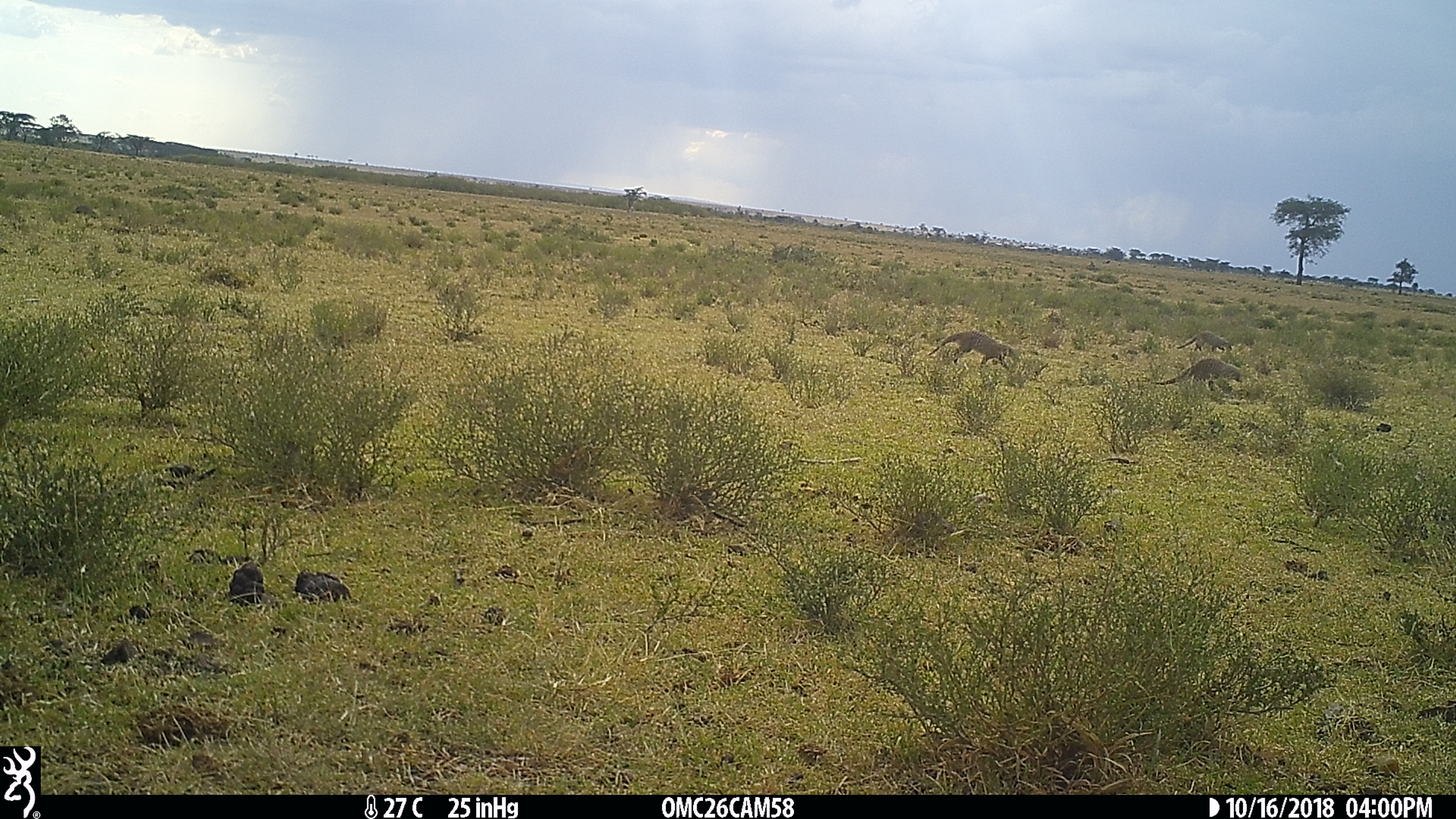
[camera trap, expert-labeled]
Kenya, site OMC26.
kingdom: Animalia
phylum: Chordata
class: Mammalia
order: Carnivora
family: Herpestidae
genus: Mungos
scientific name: Mungos mungo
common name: banded mongoose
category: mongoose banded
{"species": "mongoose banded (banded mongoose) (Mungos mungo)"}